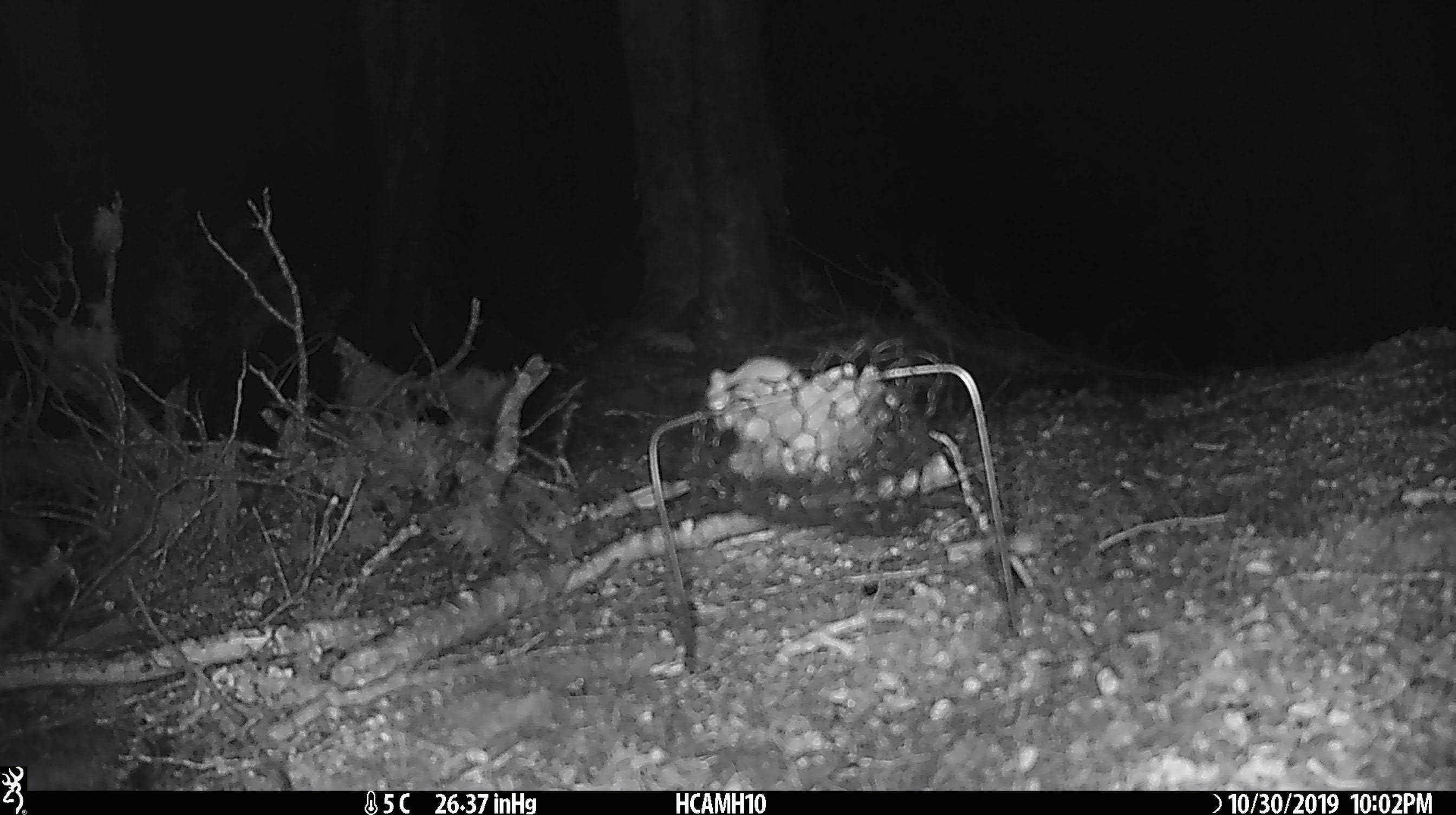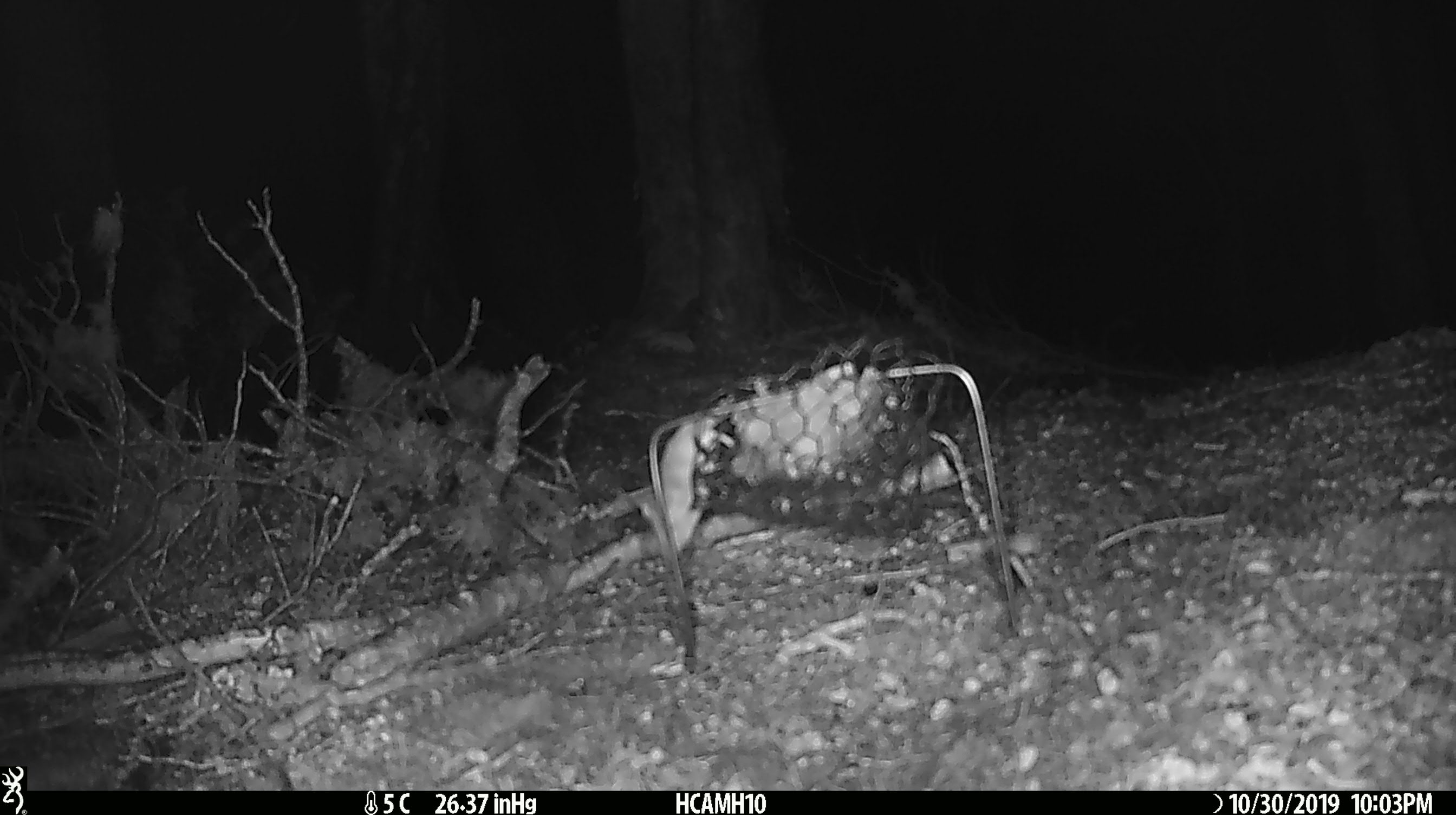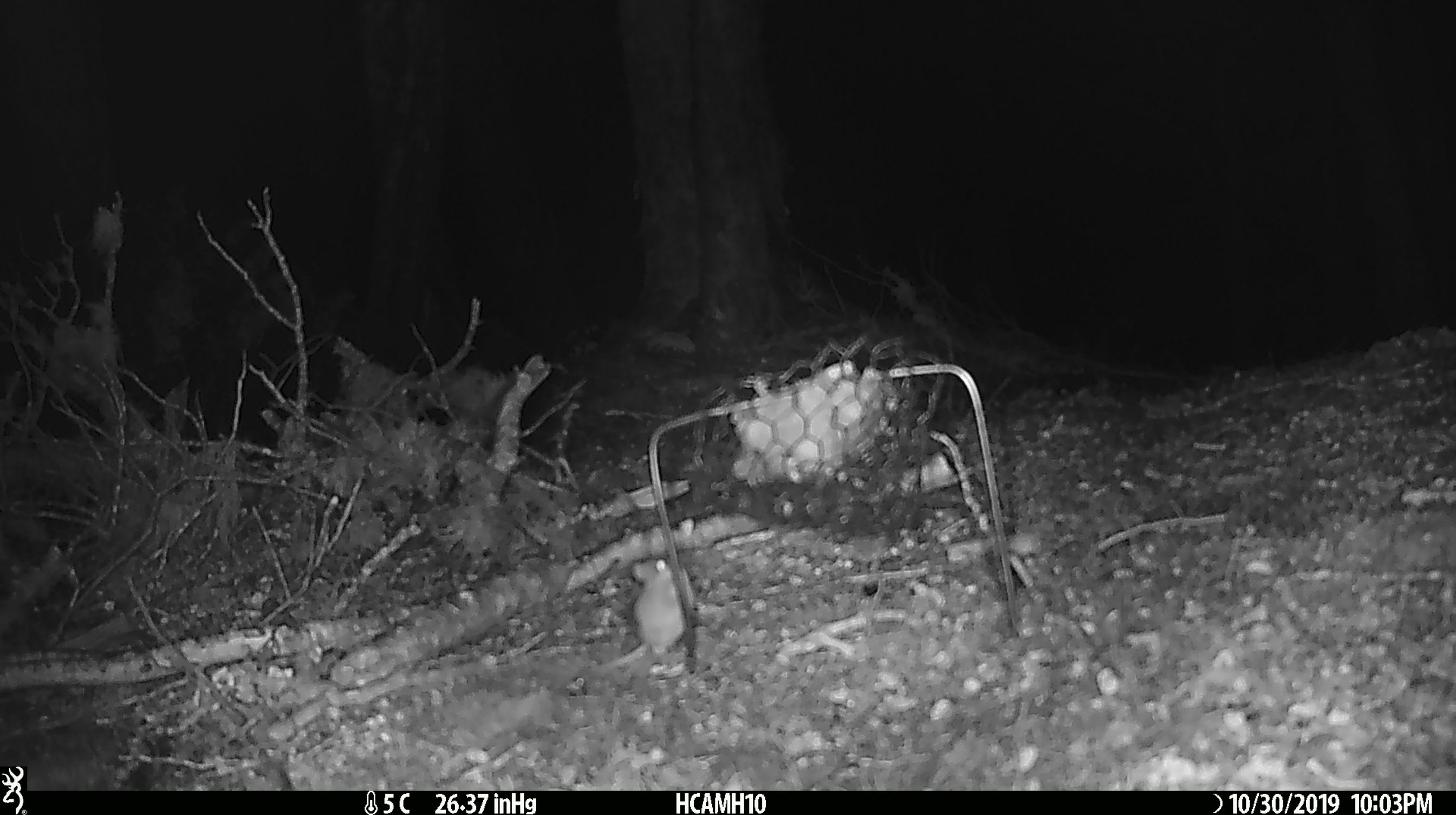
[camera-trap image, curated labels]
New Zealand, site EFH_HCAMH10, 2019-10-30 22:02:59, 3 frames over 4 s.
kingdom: Animalia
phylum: Chordata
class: Mammalia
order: Rodentia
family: Muridae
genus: Mus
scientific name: Mus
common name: mouse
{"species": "mouse (Mus)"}